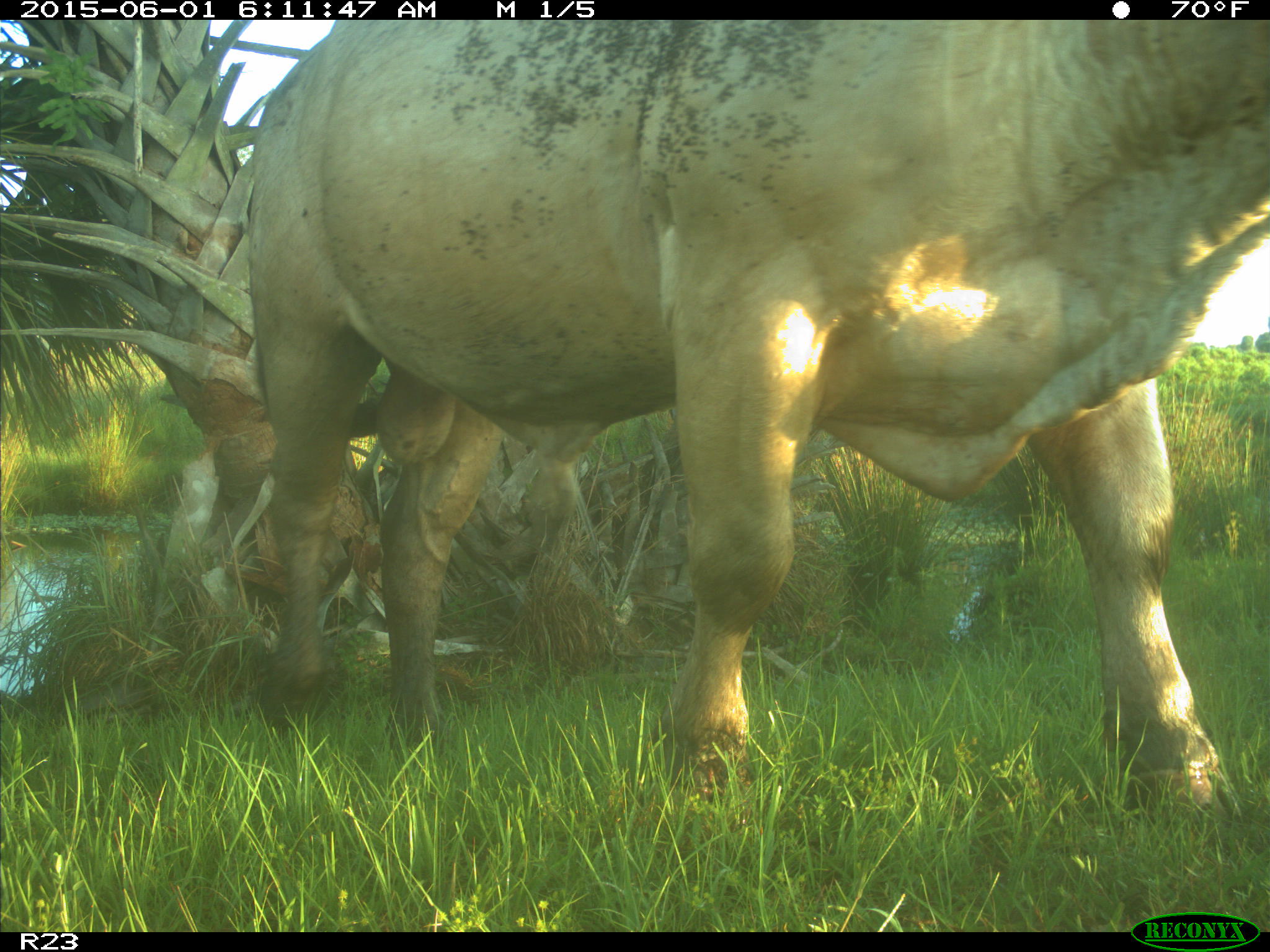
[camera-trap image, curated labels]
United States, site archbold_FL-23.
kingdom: Animalia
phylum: Chordata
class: Mammalia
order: Artiodactyla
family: Bovidae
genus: Bos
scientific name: Bos taurus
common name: domestic cow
Bos taurus (domestic cow).